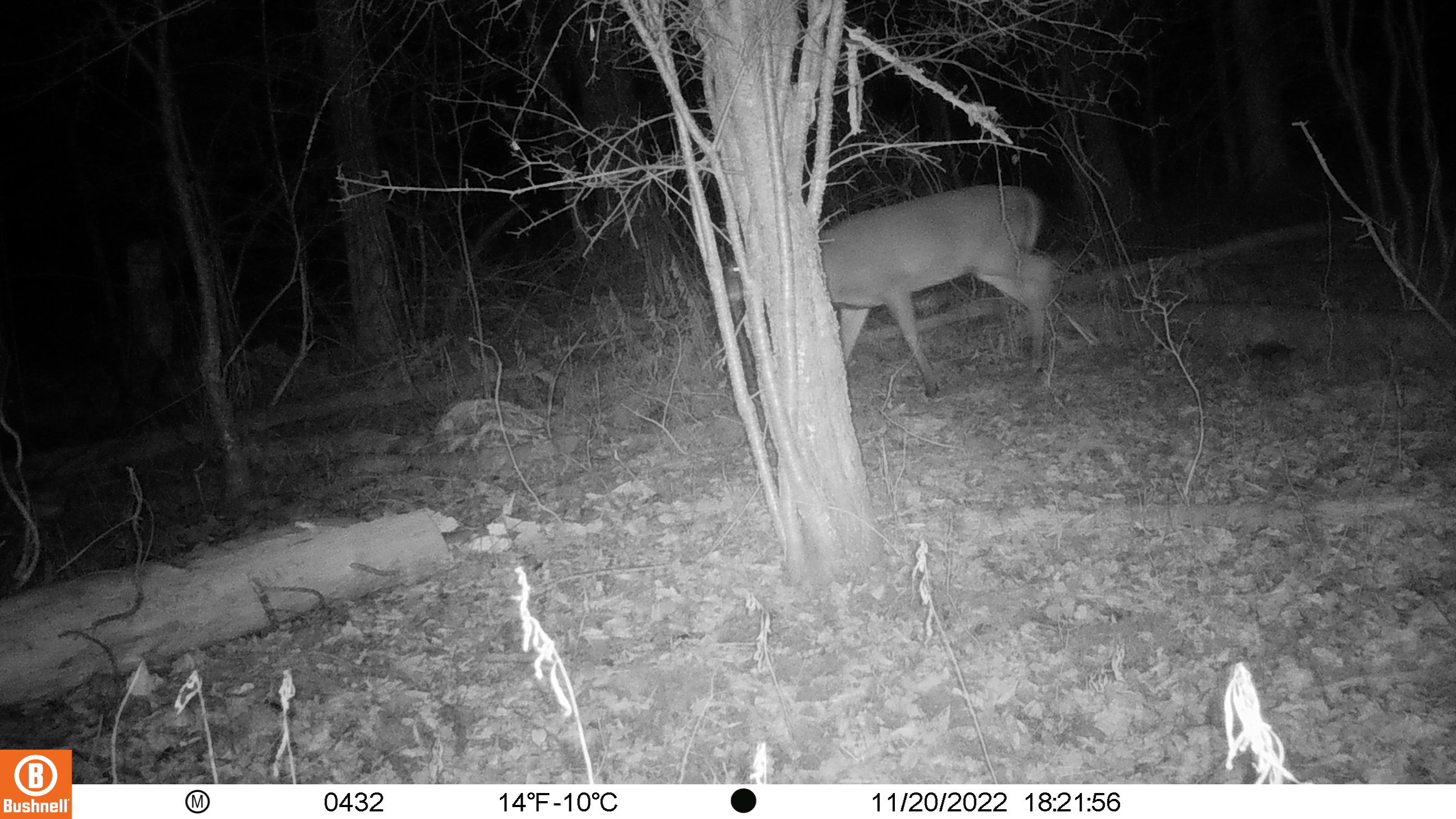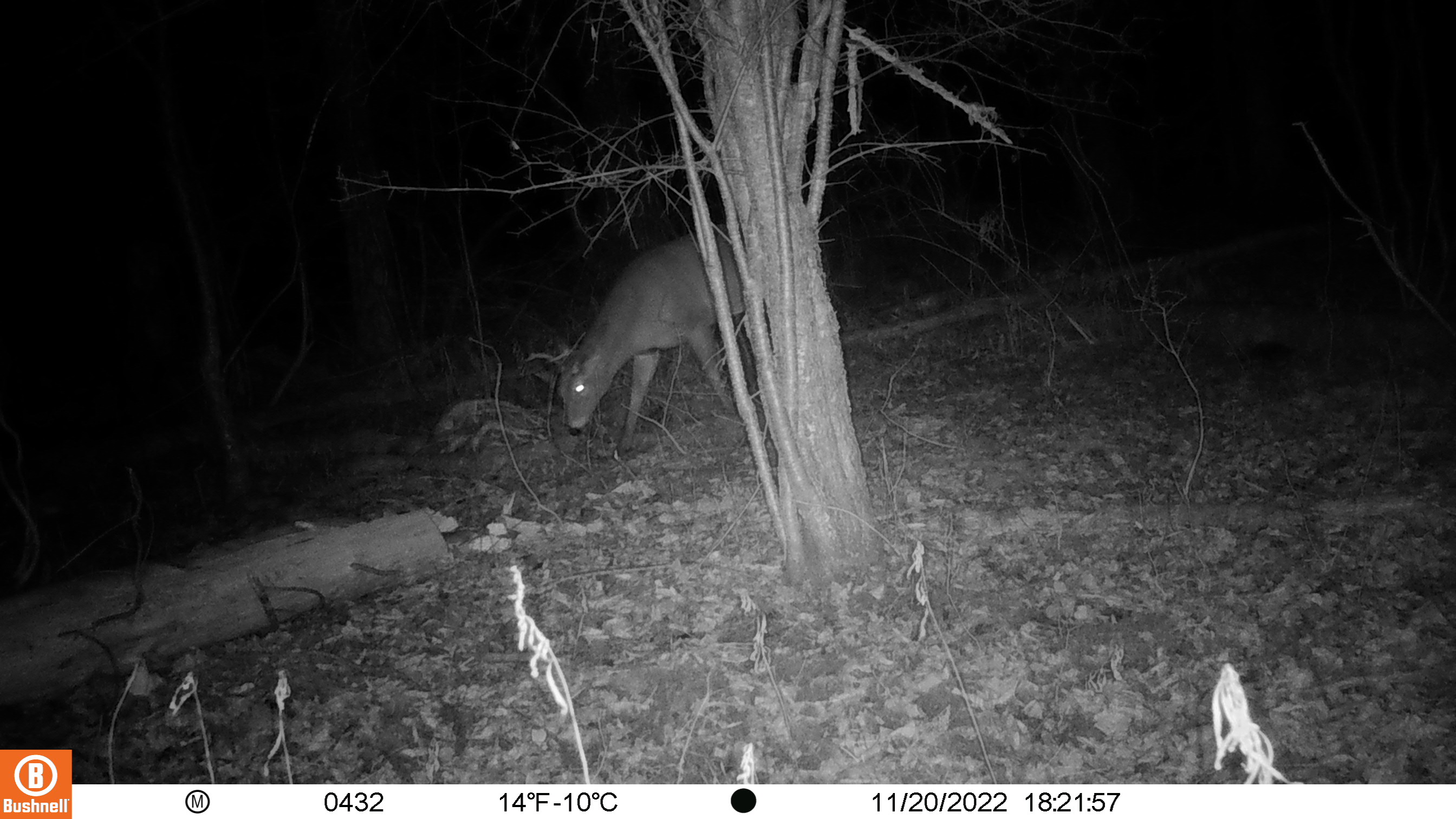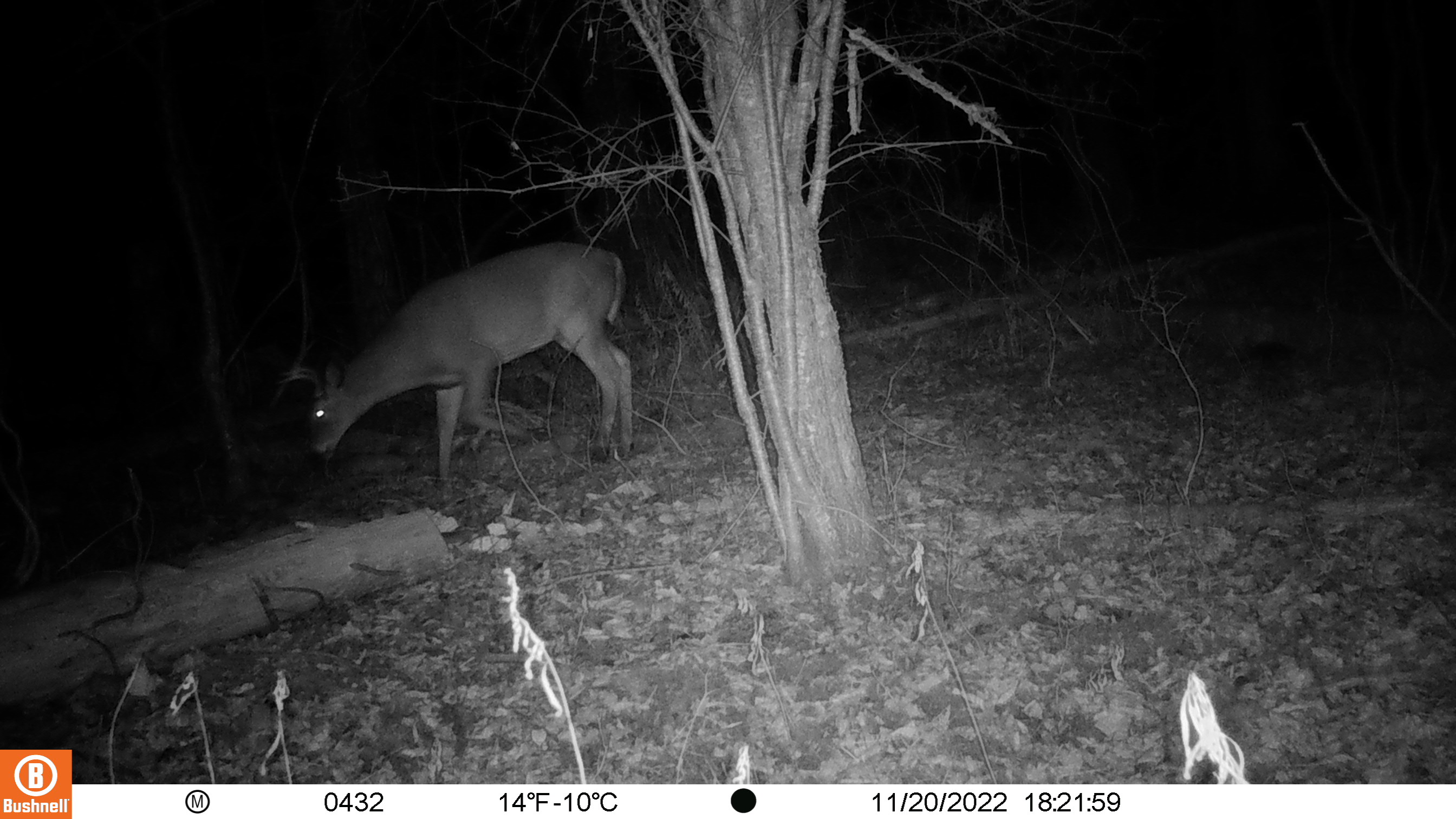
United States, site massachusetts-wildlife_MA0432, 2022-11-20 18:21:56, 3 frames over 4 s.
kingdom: Animalia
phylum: Chordata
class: Mammalia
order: Artiodactyla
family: Cervidae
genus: Odocoileus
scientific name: Odocoileus virginianus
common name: white-tailed deer